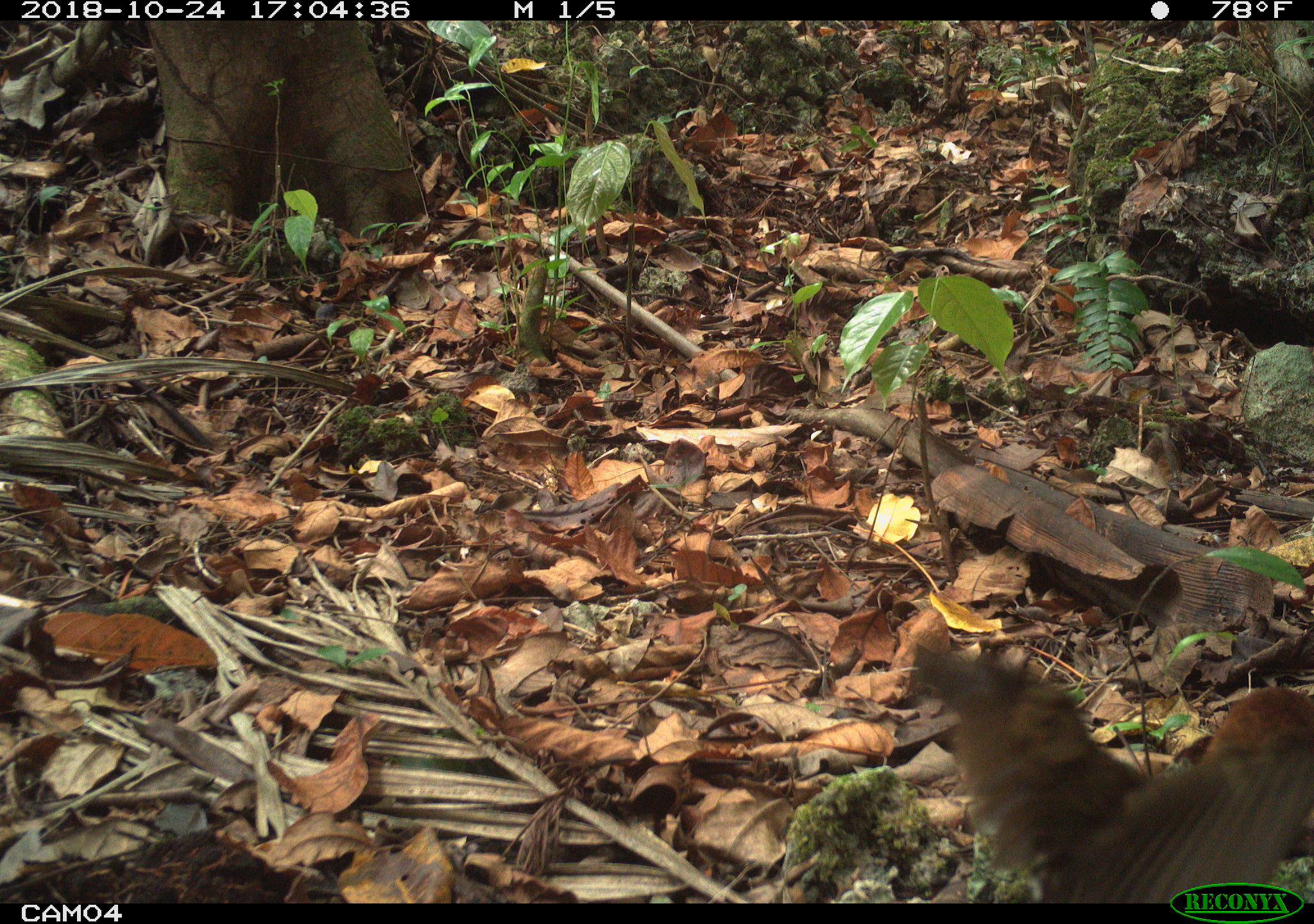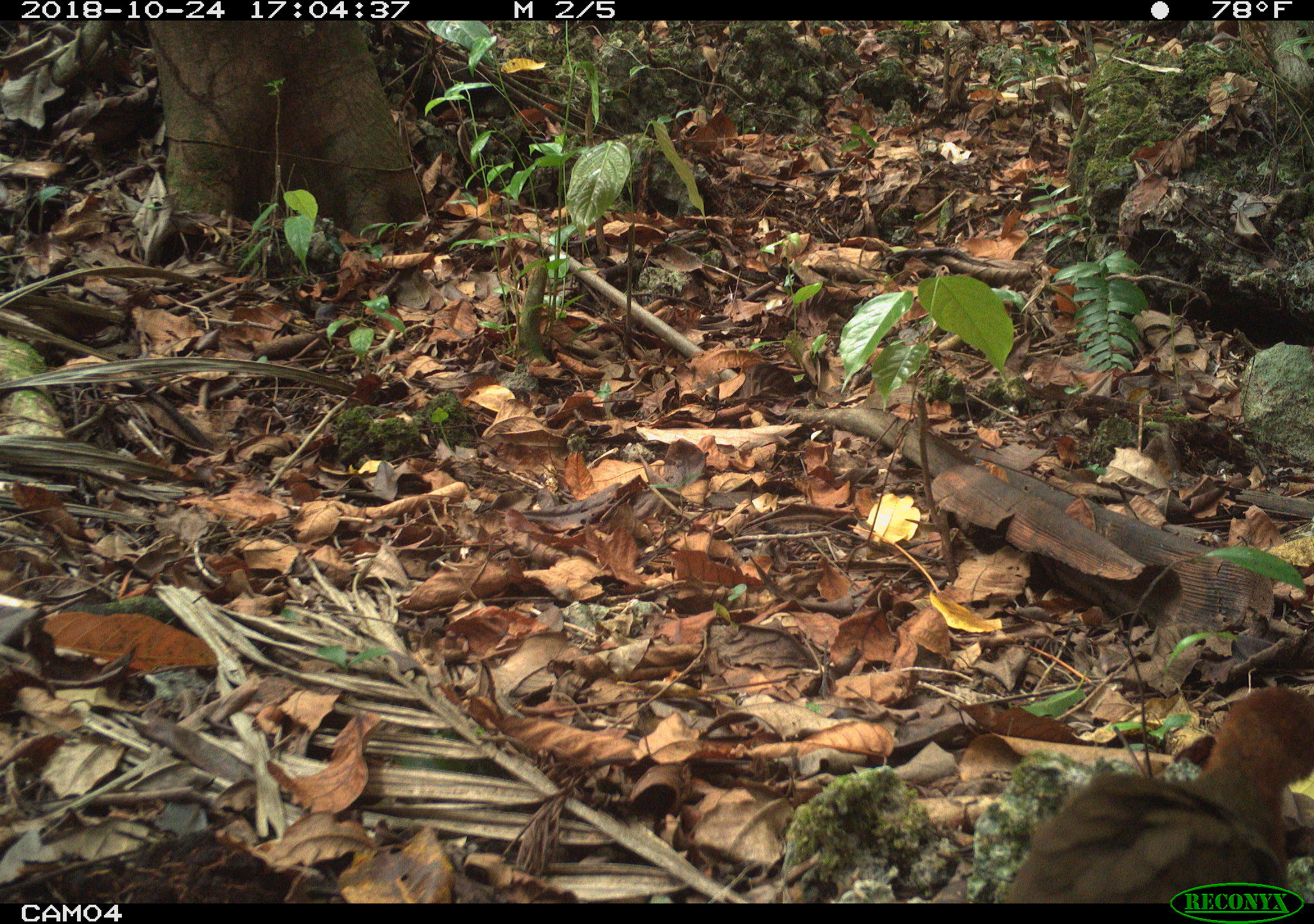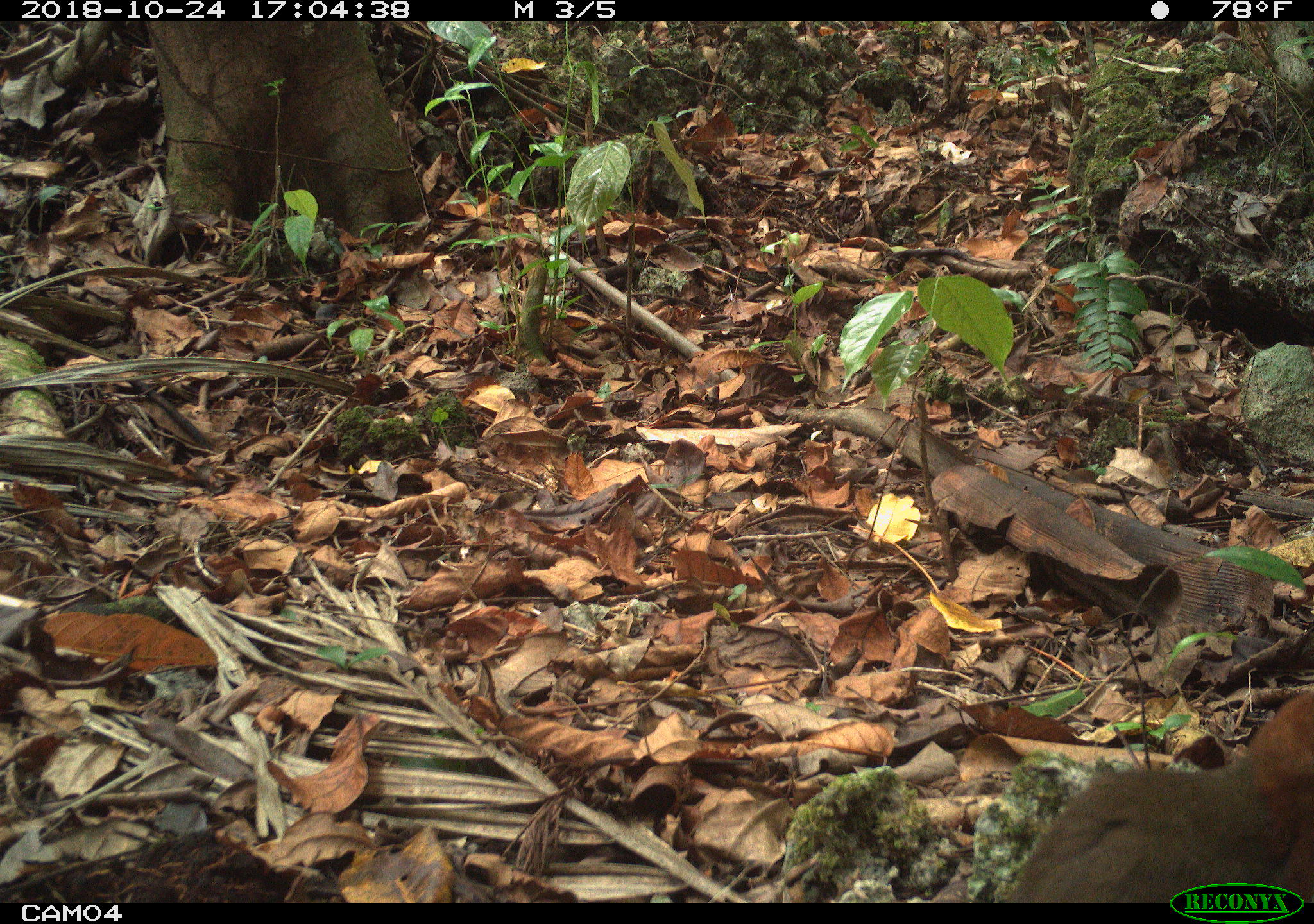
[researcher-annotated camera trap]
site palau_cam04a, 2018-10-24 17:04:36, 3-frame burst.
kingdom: Animalia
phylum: Chordata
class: Aves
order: Gruiformes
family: Rallidae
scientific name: Rallidae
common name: rail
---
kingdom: Animalia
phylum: Chordata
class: Aves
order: Galliformes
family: Megapodiidae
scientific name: Megapodiidae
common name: megapode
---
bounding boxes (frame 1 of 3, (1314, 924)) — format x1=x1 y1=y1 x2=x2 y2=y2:
rail: x1=906 y1=632 x2=1314 y2=878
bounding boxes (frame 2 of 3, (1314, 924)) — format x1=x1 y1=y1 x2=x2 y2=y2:
megapode: x1=972 y1=661 x2=1314 y2=880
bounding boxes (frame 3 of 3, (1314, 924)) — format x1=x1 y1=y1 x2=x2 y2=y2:
rail: x1=988 y1=674 x2=1314 y2=904